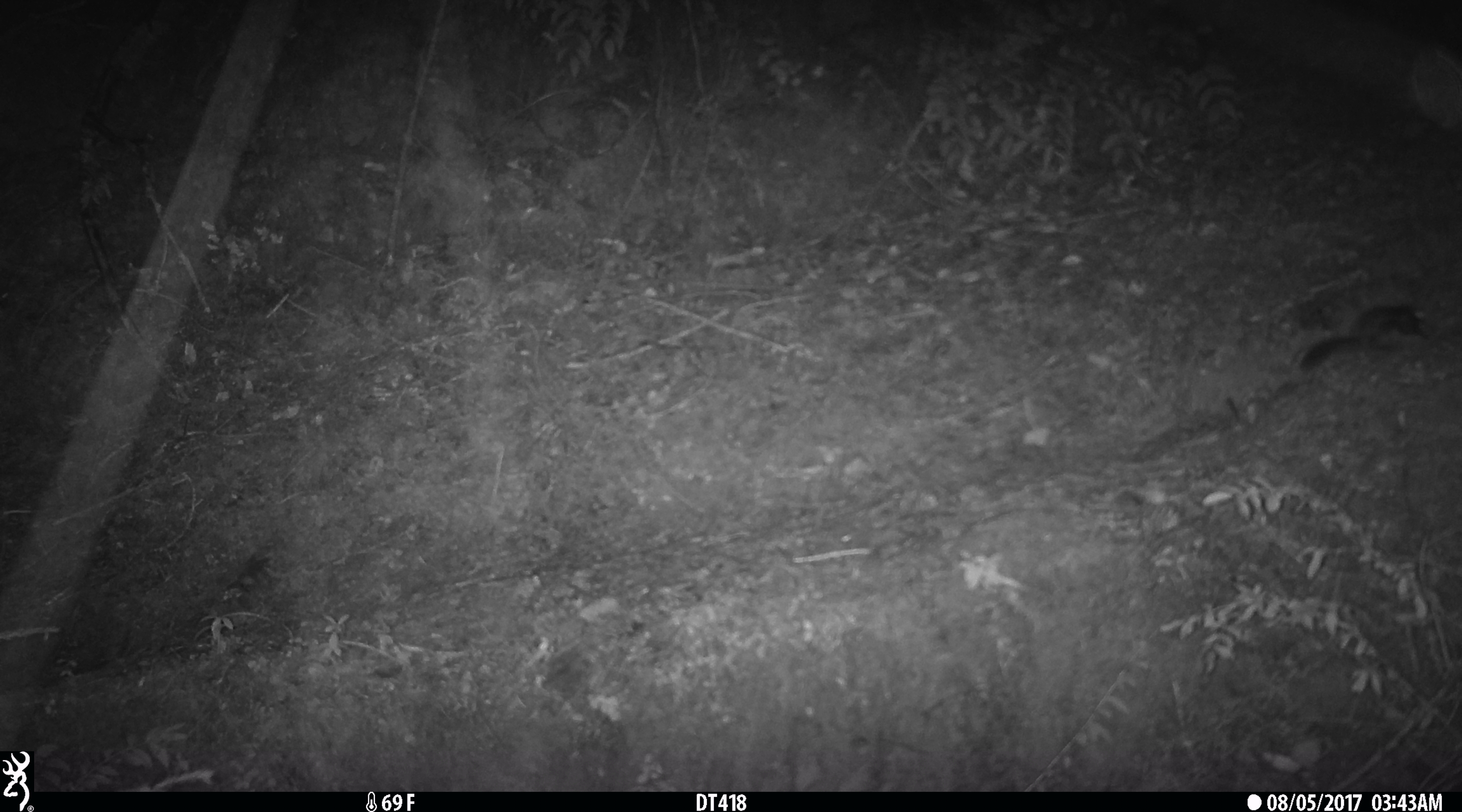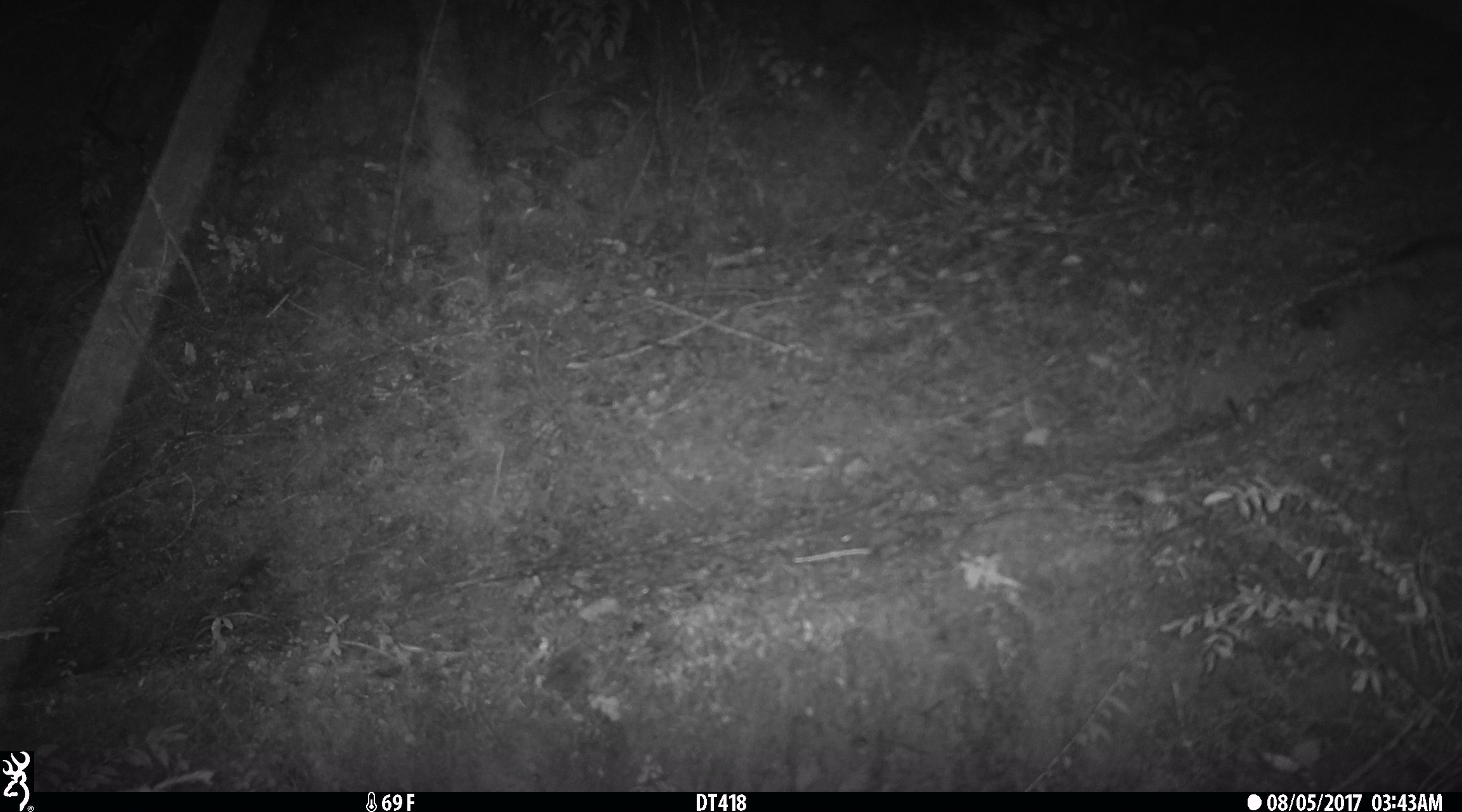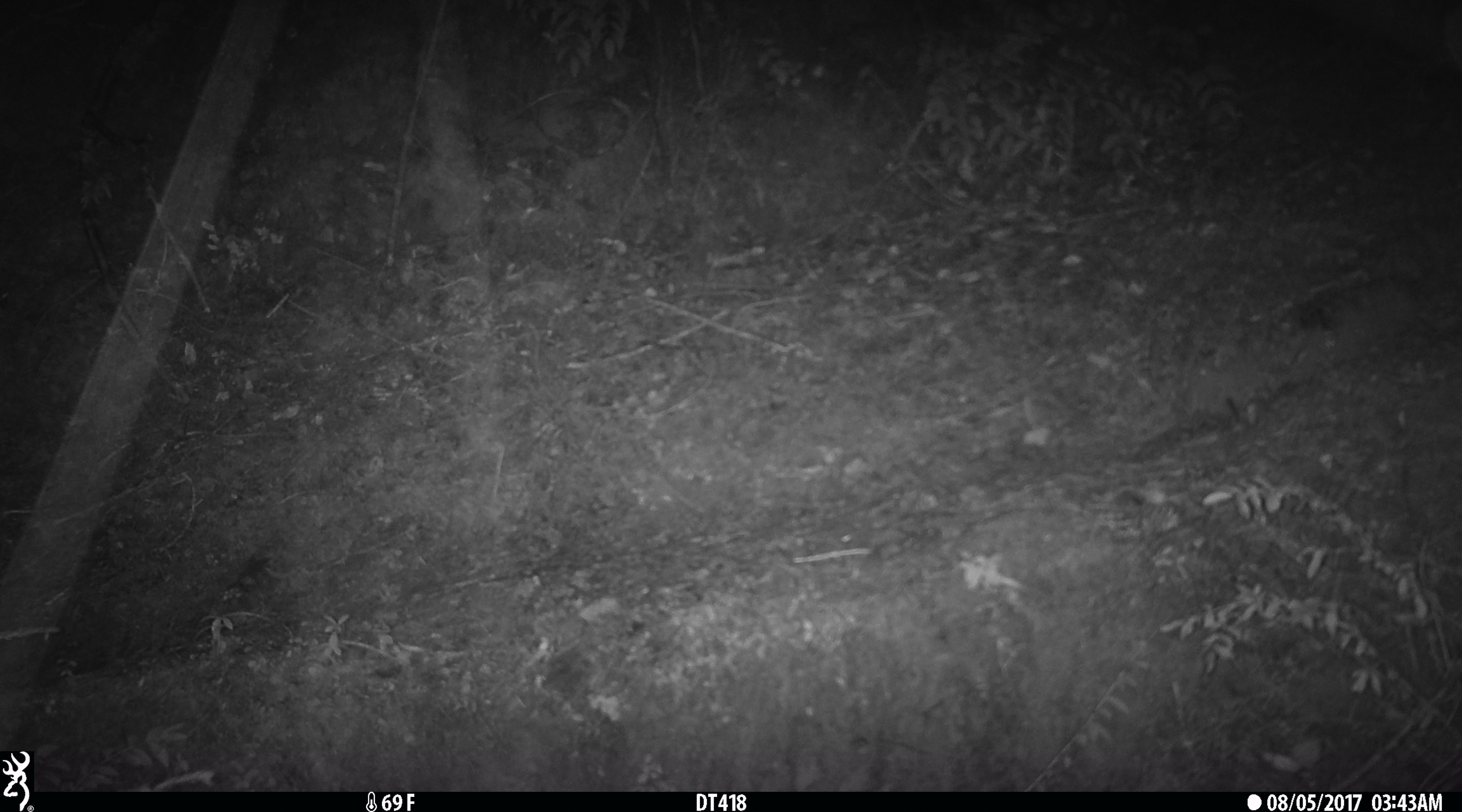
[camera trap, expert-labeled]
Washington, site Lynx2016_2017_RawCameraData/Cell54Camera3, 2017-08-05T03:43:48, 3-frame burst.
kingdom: Animalia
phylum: Chordata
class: Mammalia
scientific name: Mammalia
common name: small mammal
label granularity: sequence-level